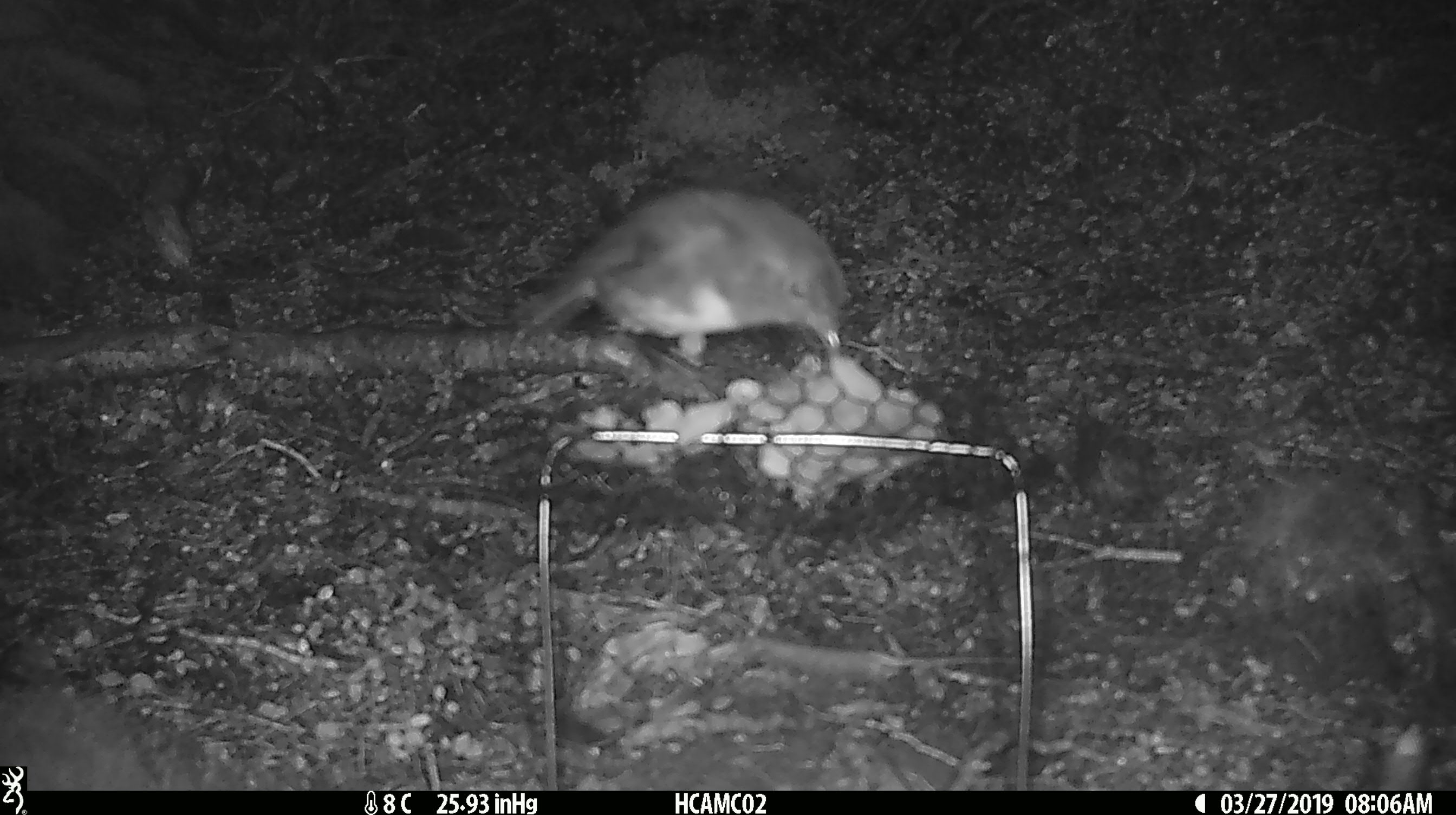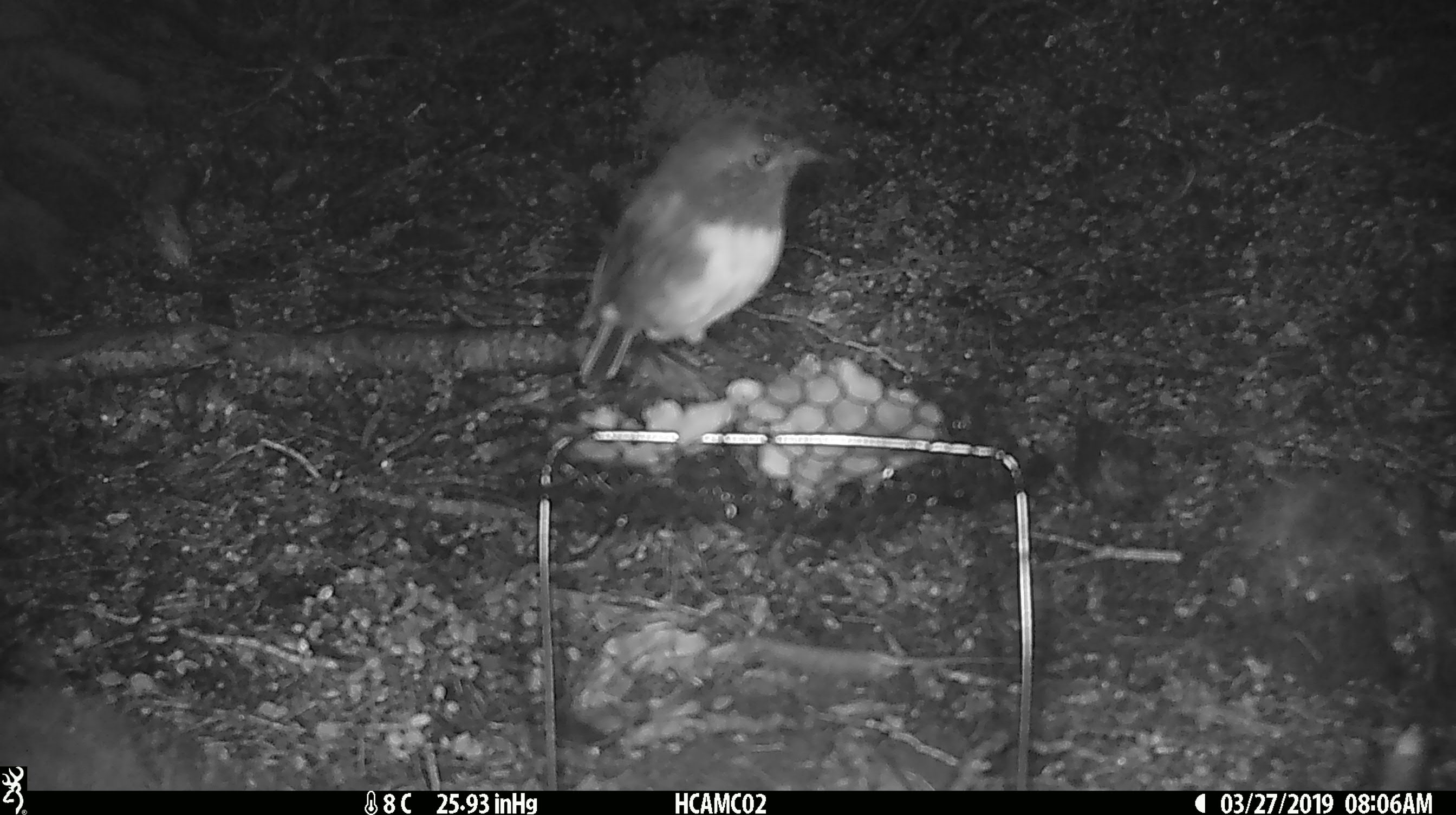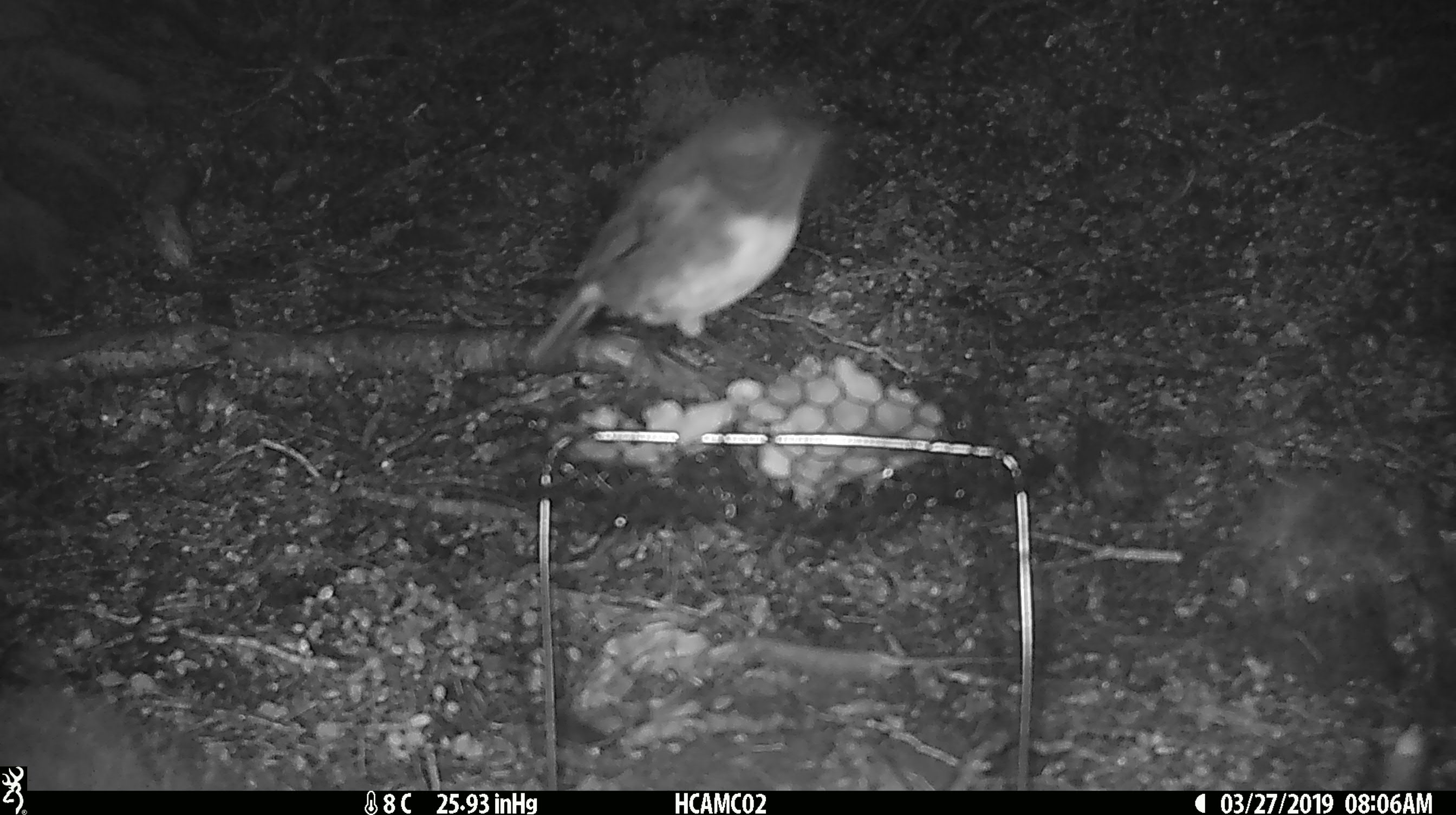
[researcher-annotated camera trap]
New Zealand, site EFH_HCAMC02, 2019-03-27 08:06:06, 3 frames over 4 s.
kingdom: Animalia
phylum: Chordata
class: Aves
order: Passeriformes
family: Petroicidae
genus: Petroica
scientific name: Petroica australis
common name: new zealand robin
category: robin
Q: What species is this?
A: Robin (new zealand robin) (Petroica australis).